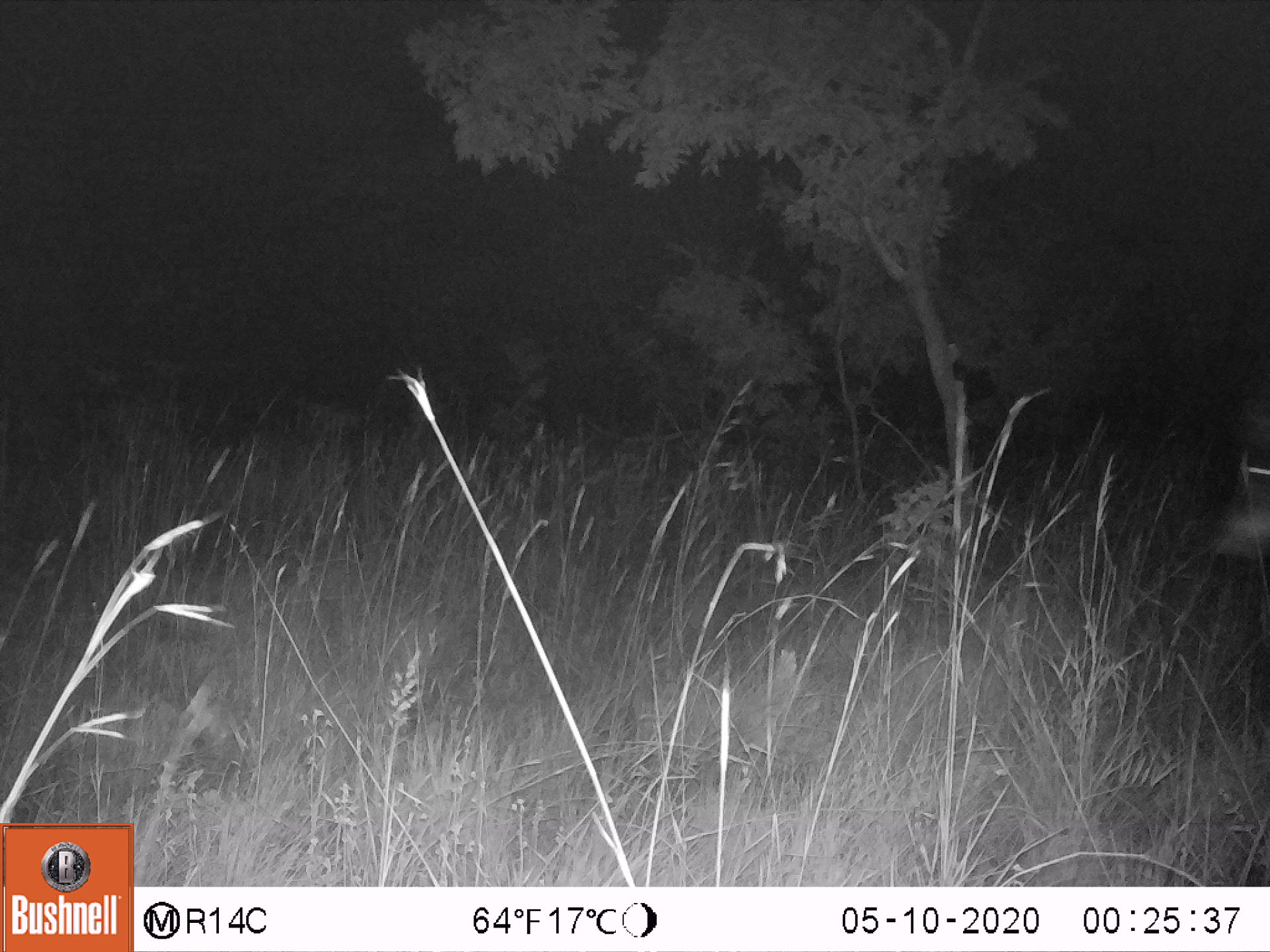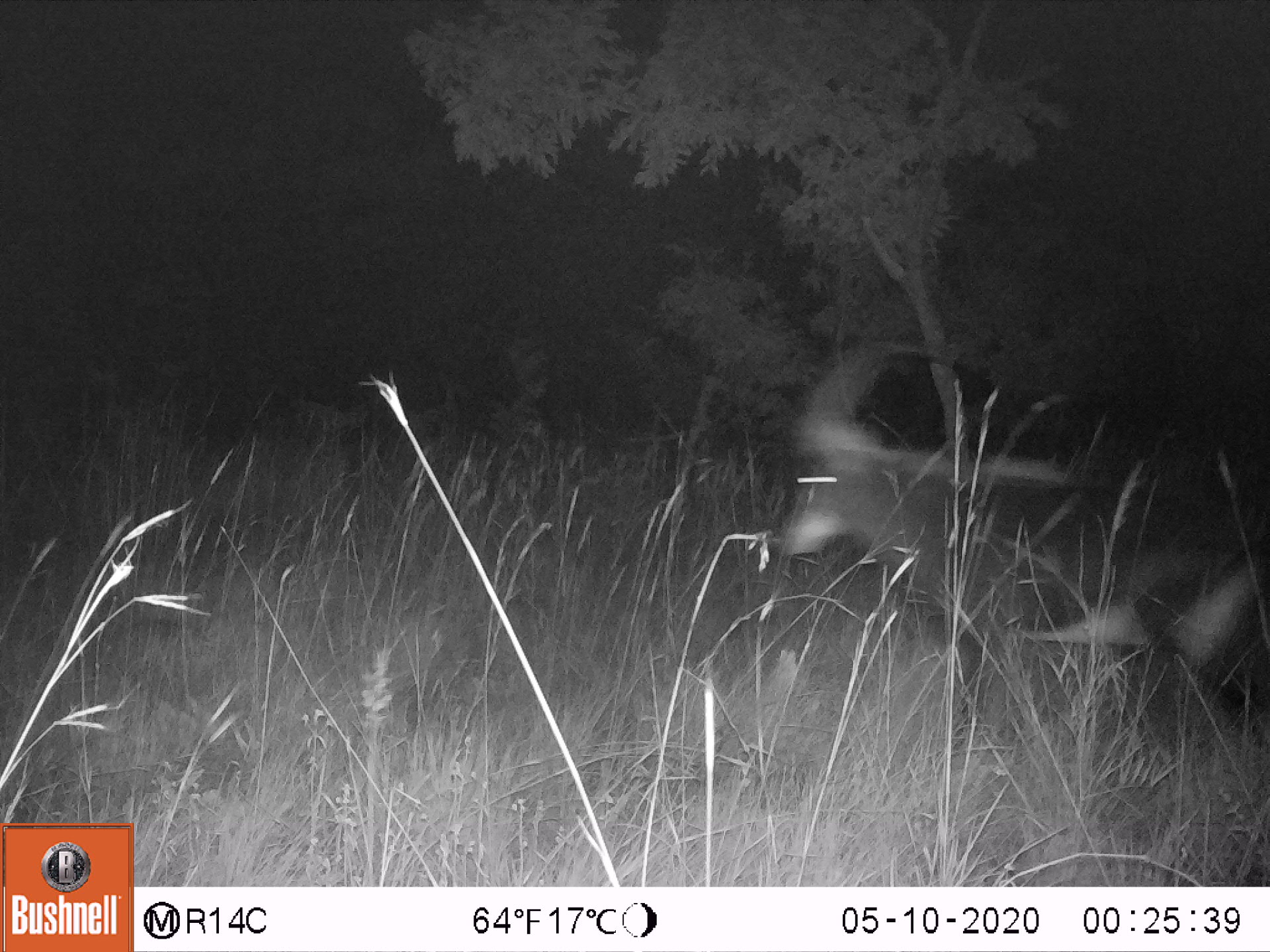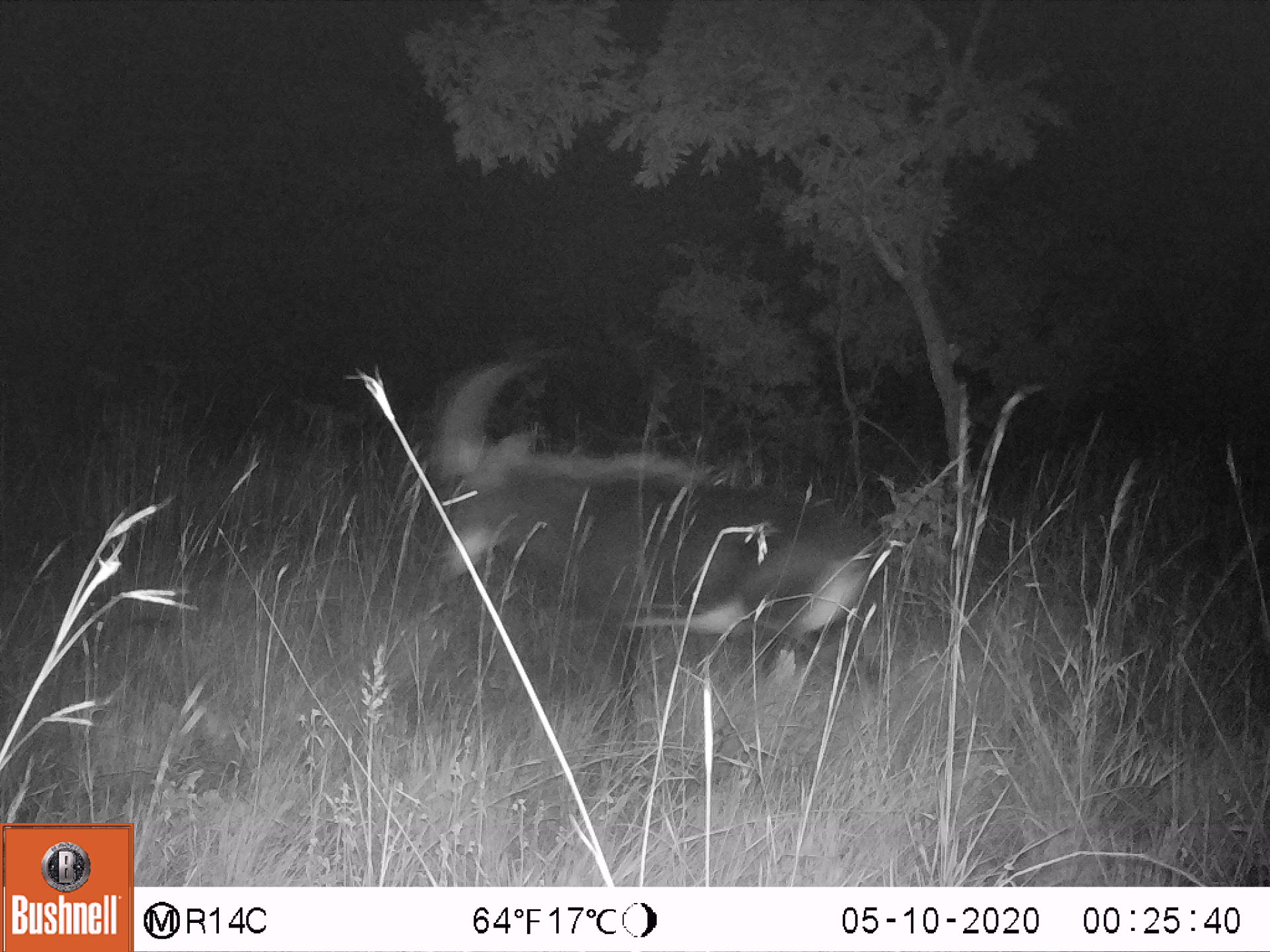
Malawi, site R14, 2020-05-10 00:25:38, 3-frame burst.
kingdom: Animalia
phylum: Chordata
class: Mammalia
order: Artiodactyla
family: Bovidae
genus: Hippotragus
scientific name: Hippotragus niger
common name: sable antelope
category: sable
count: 1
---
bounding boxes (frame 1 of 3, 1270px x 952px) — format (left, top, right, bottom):
sable: (1210, 399, 1262, 568)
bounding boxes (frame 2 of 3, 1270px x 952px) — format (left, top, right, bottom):
sable: (757, 340, 1266, 754)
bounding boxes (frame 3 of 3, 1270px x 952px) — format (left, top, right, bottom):
sable: (416, 353, 889, 719)